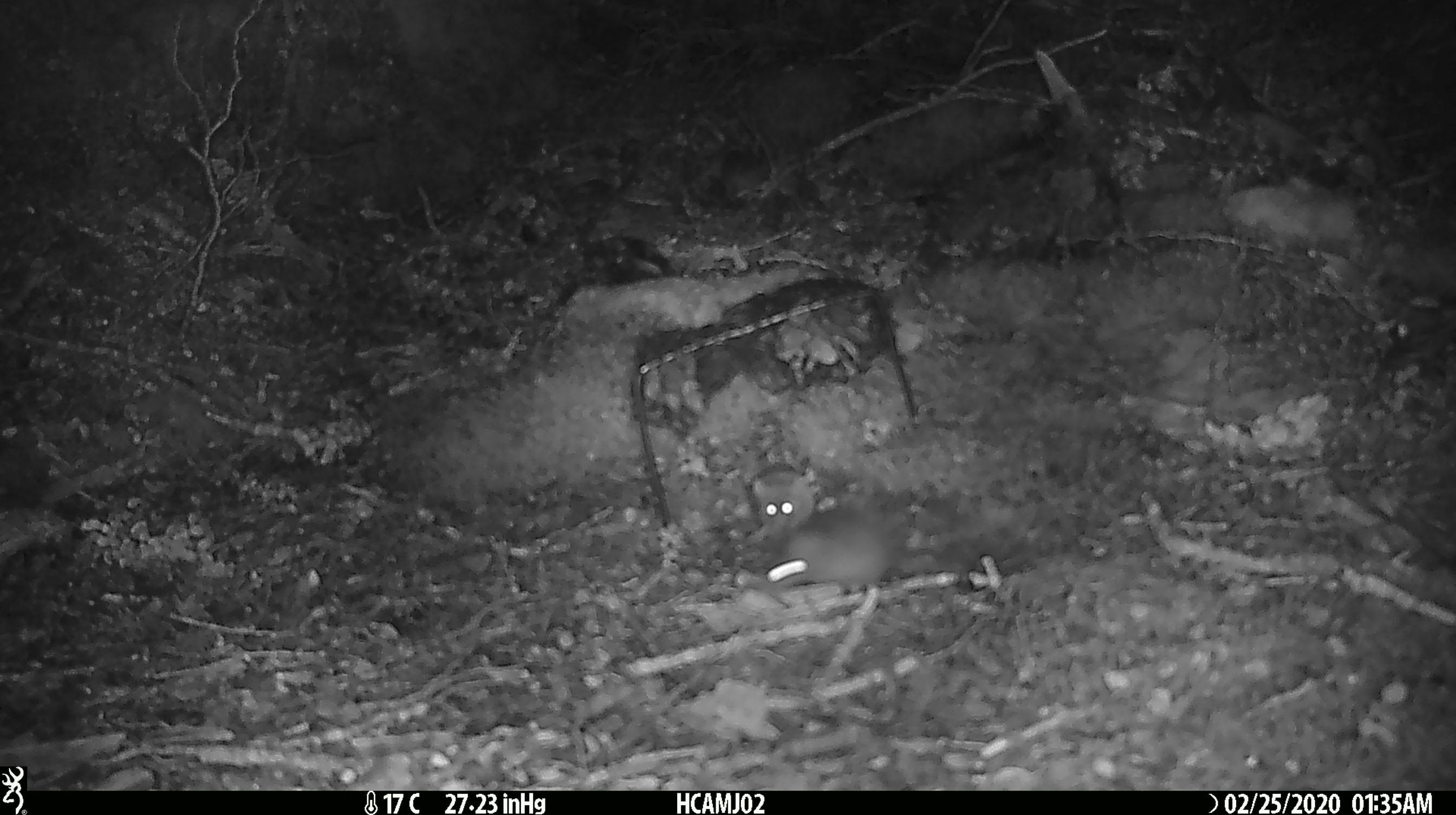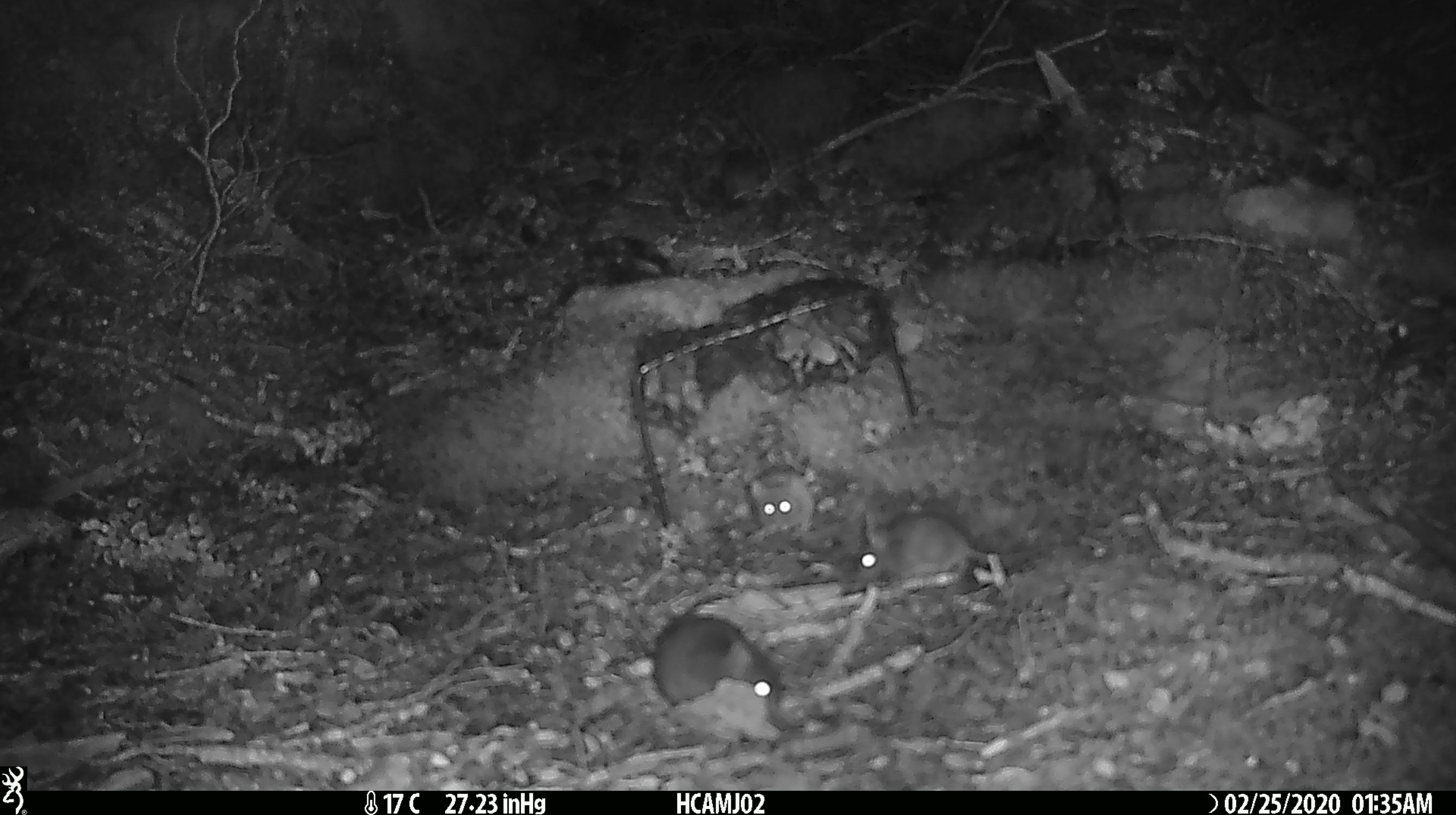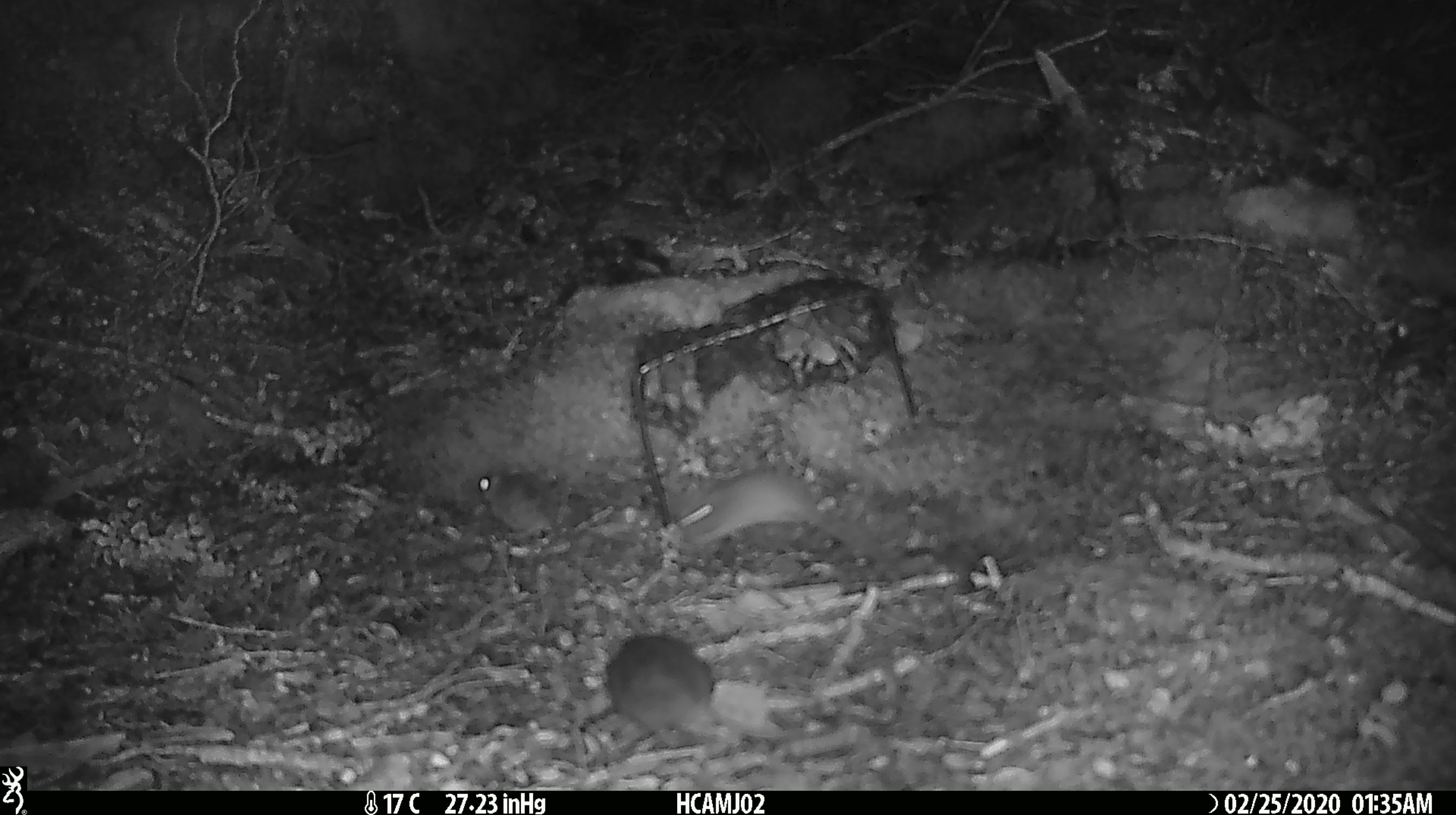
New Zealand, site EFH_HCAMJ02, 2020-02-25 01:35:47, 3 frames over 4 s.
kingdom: Animalia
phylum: Chordata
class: Mammalia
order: Rodentia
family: Muridae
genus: Mus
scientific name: Mus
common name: mouse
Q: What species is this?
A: Mouse (Mus).